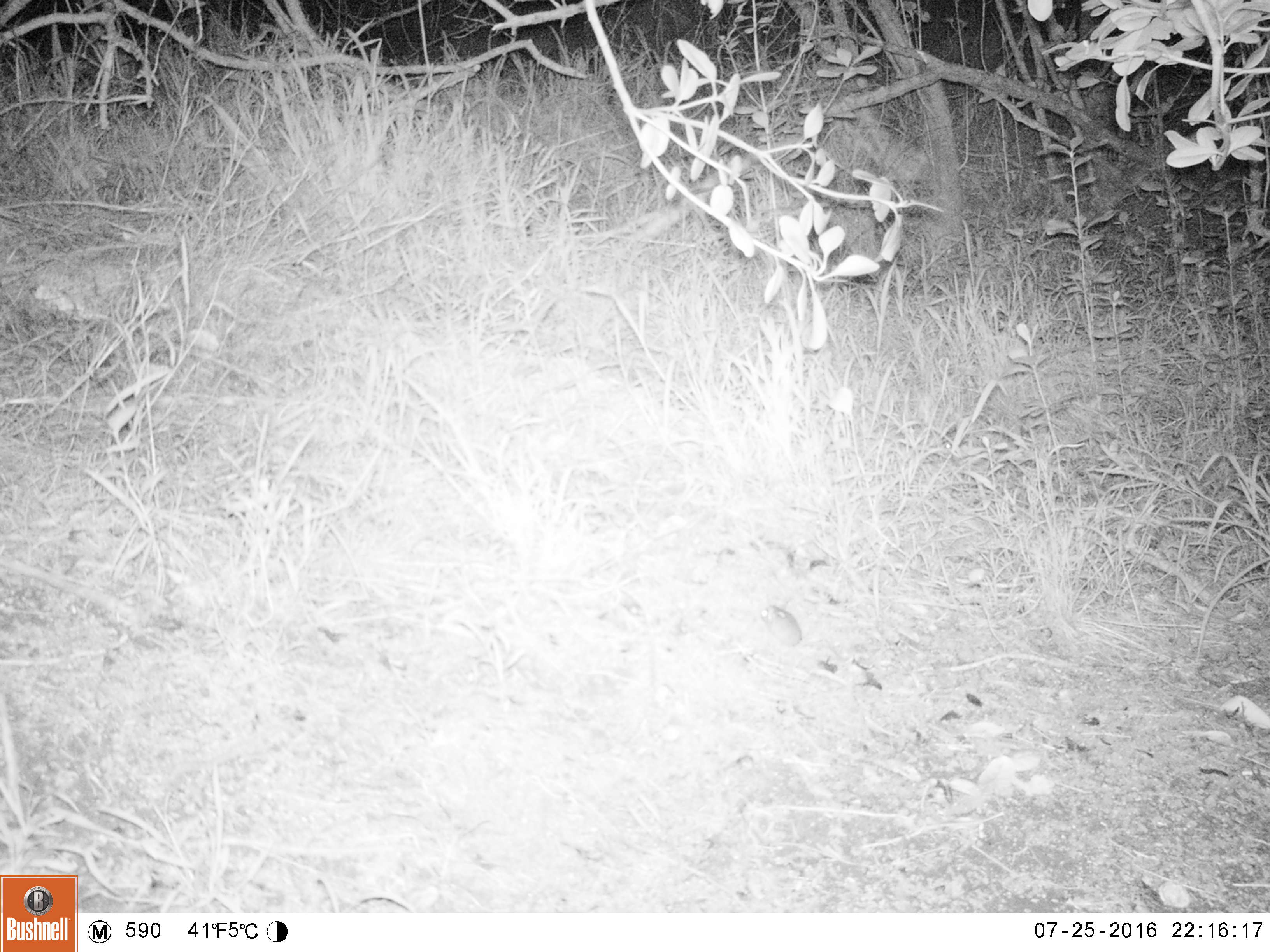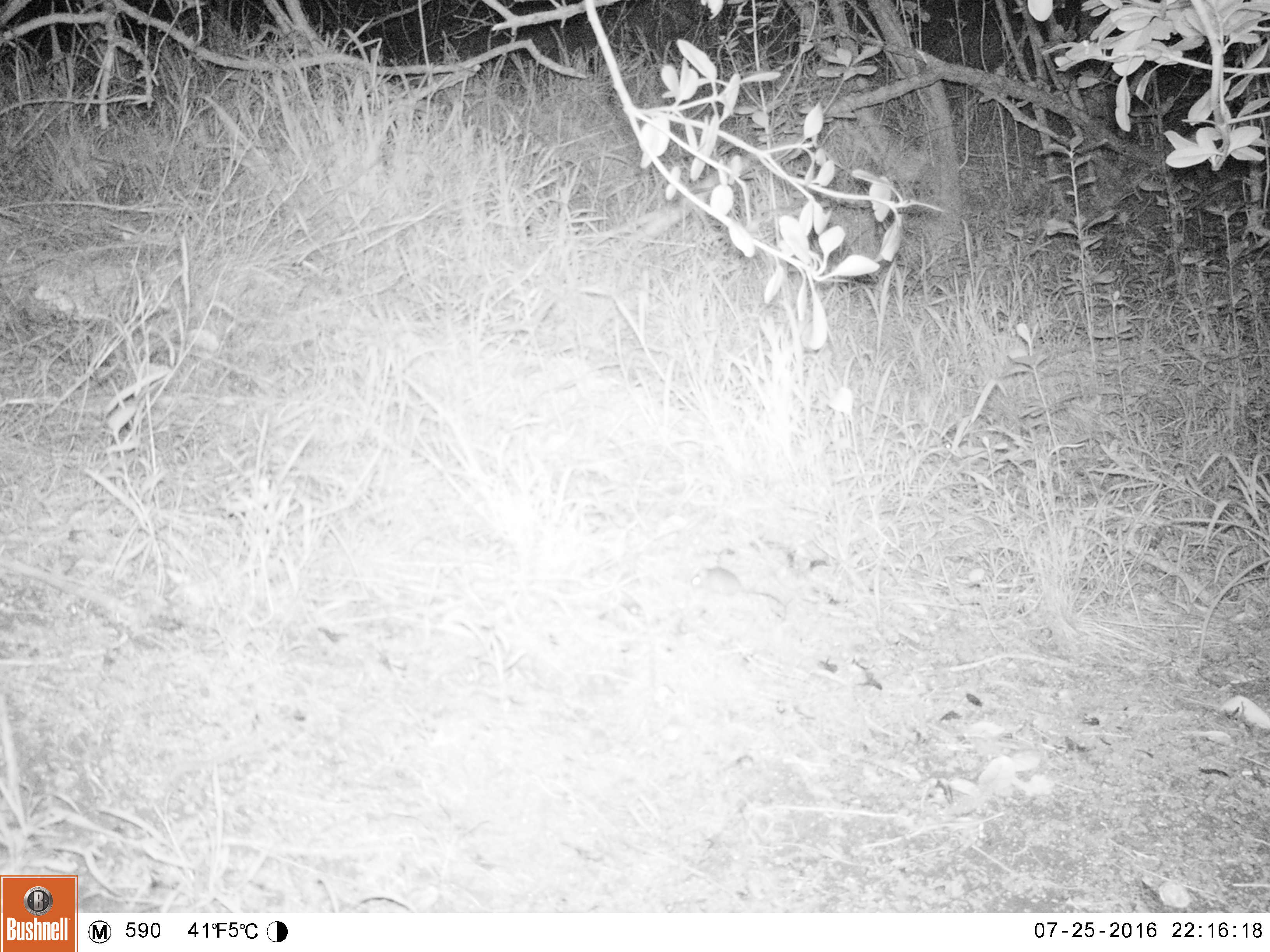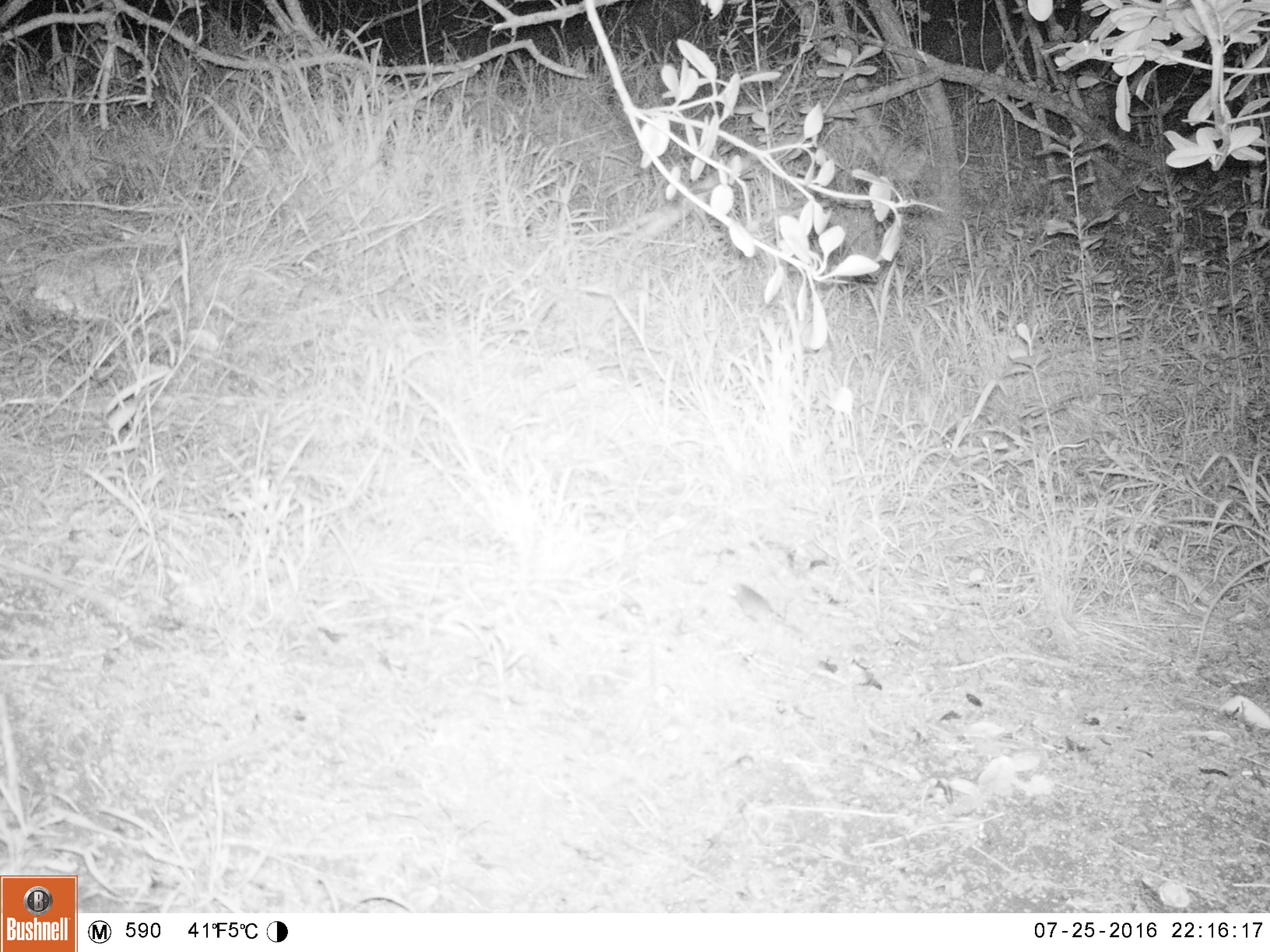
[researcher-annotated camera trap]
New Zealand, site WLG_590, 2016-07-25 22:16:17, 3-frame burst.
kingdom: Animalia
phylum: Chordata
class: Mammalia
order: Rodentia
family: Muridae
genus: Mus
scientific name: Mus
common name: mouse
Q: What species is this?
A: Mouse (Mus).